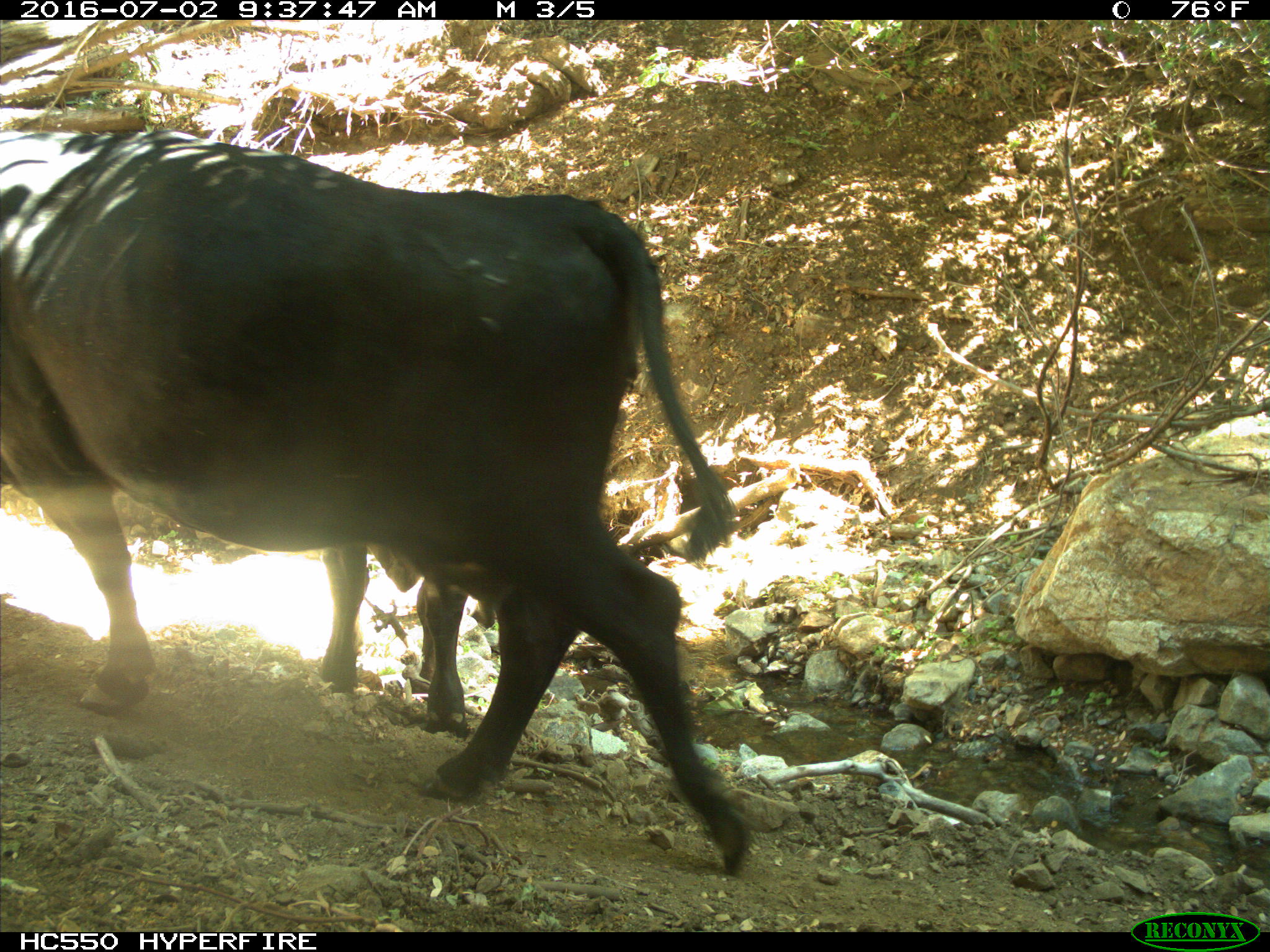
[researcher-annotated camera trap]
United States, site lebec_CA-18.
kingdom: Animalia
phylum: Chordata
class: Mammalia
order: Artiodactyla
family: Bovidae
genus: Bos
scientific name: Bos taurus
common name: domestic cow